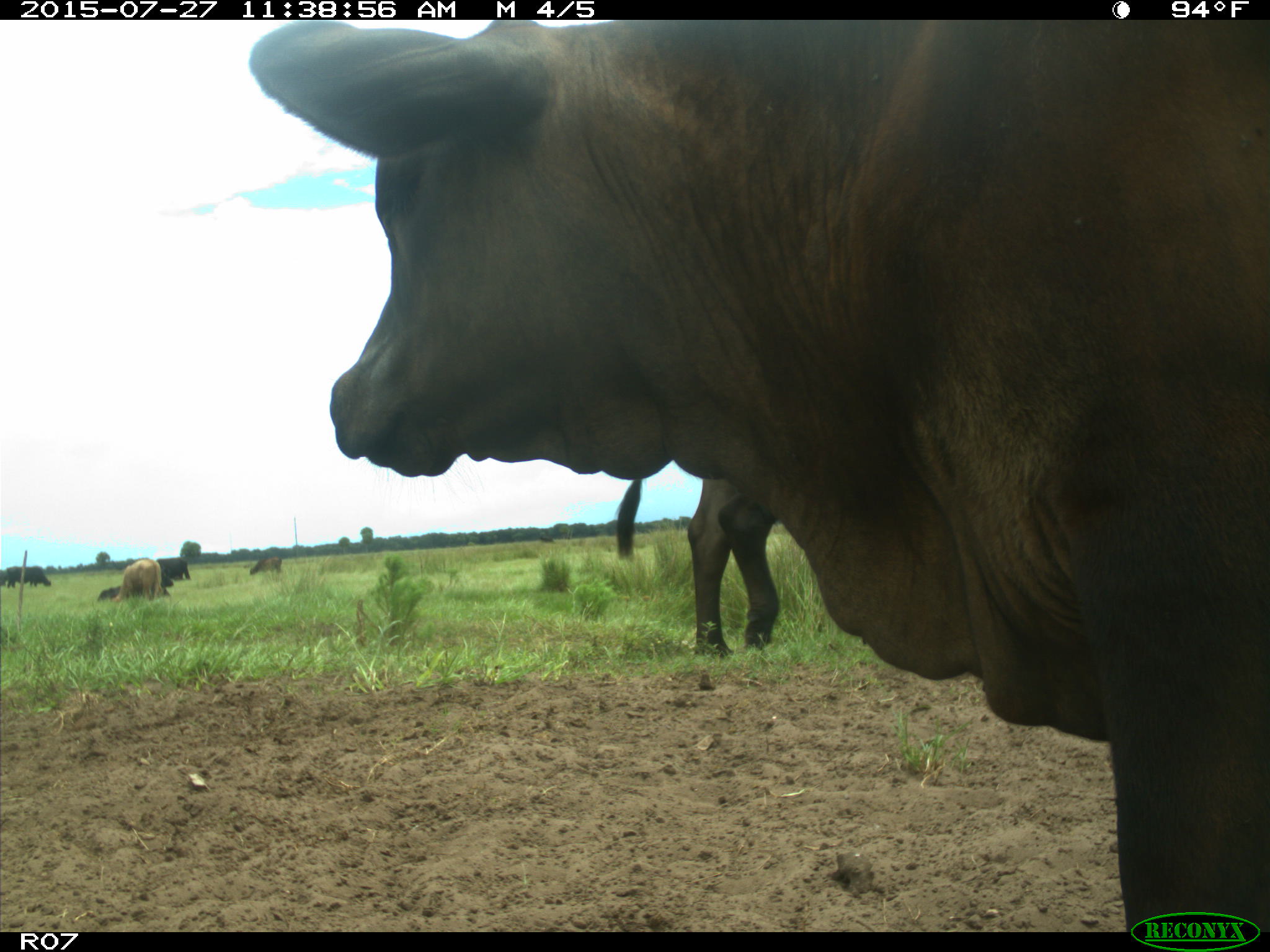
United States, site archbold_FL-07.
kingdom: Animalia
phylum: Chordata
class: Mammalia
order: Artiodactyla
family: Bovidae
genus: Bos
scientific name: Bos taurus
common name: domestic cow